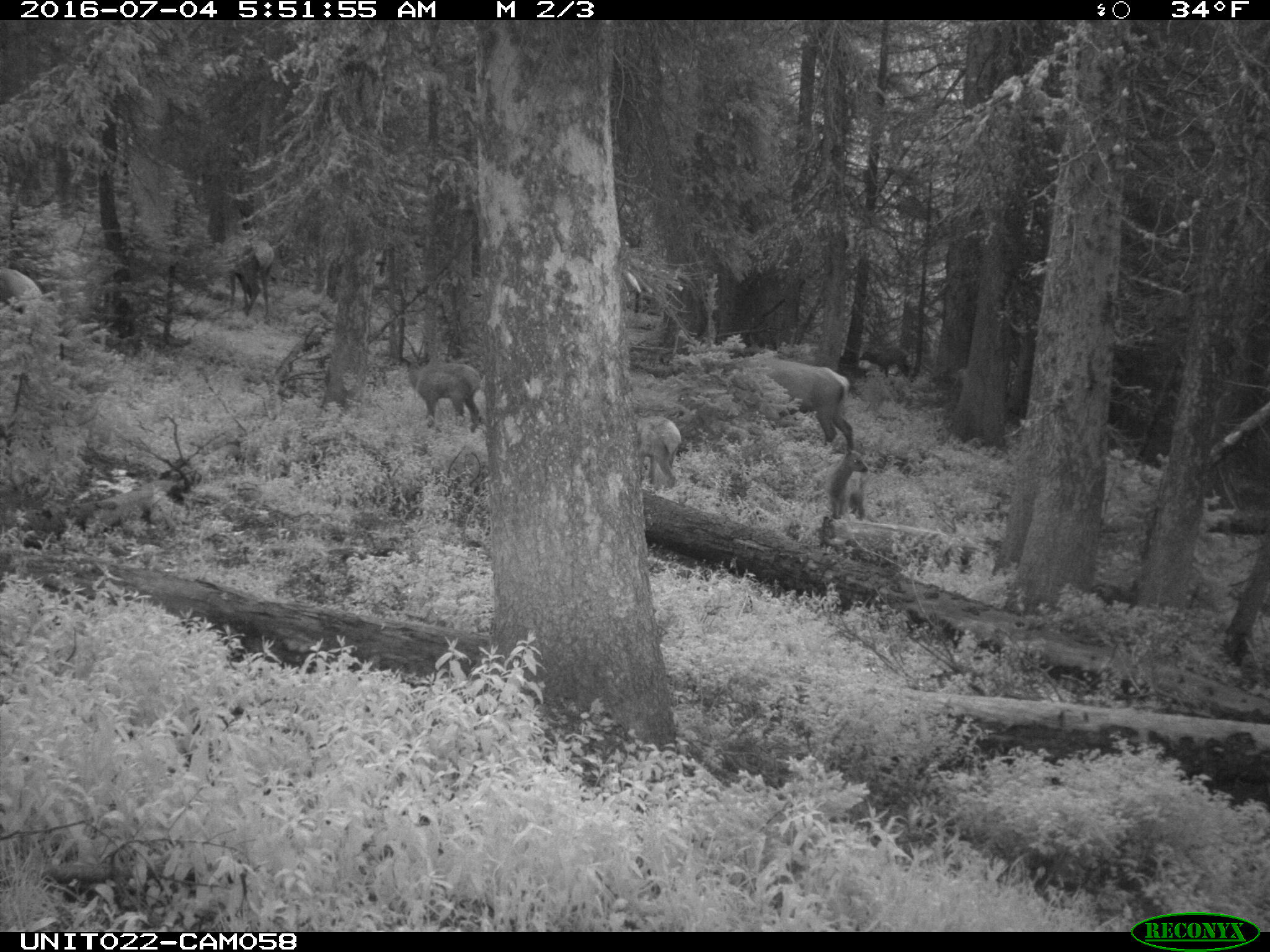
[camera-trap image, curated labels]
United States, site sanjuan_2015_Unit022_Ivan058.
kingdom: Animalia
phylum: Chordata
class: Mammalia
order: Artiodactyla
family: Cervidae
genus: Cervus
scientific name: Cervus elaphus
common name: red deer